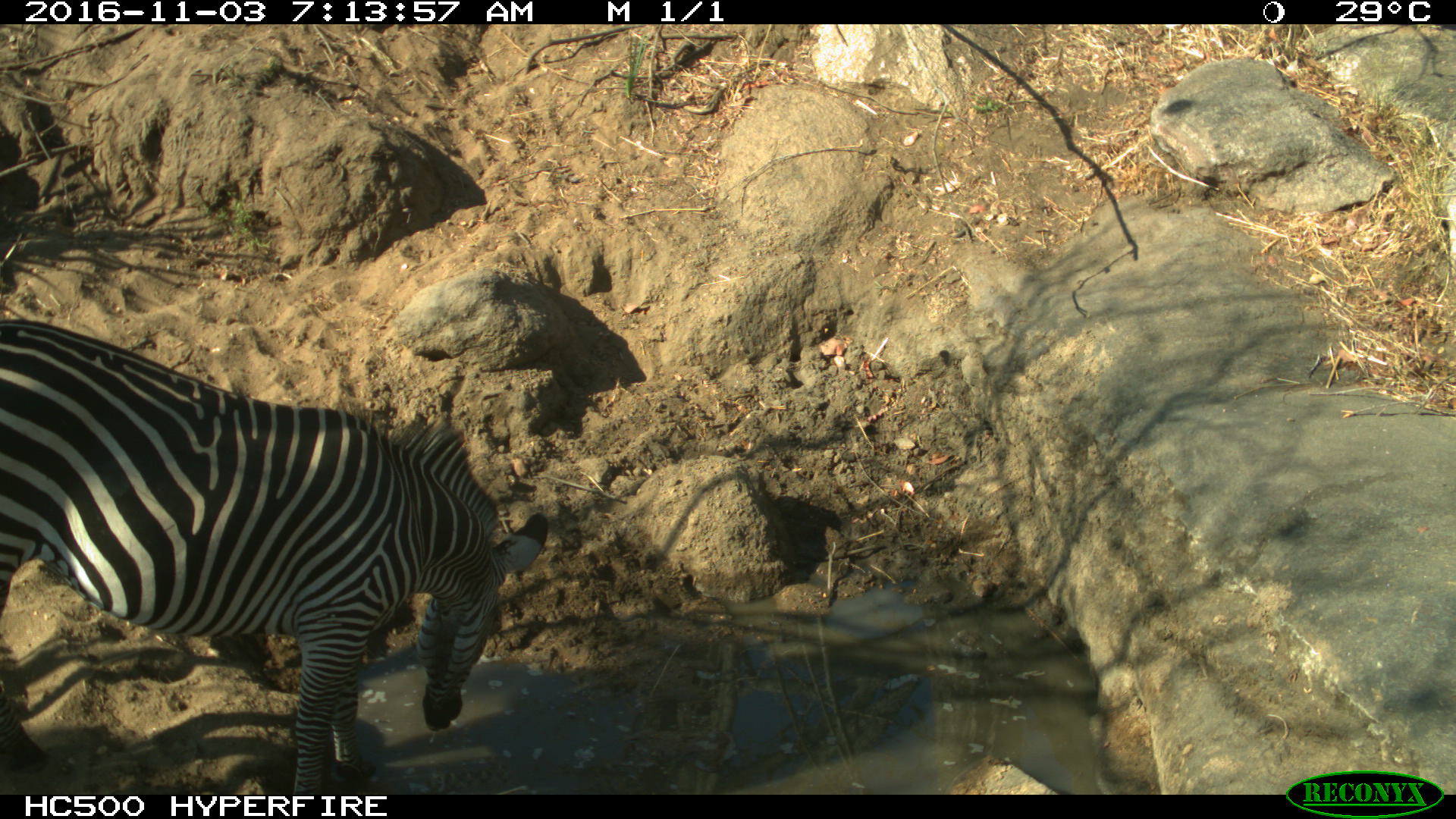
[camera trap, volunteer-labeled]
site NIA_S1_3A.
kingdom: Animalia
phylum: Chordata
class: Mammalia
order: Perissodactyla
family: Equidae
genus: Equus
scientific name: Equus quagga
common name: plains zebra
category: zebraplains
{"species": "zebraplains (plains zebra) (Equus quagga)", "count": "1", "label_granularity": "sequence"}